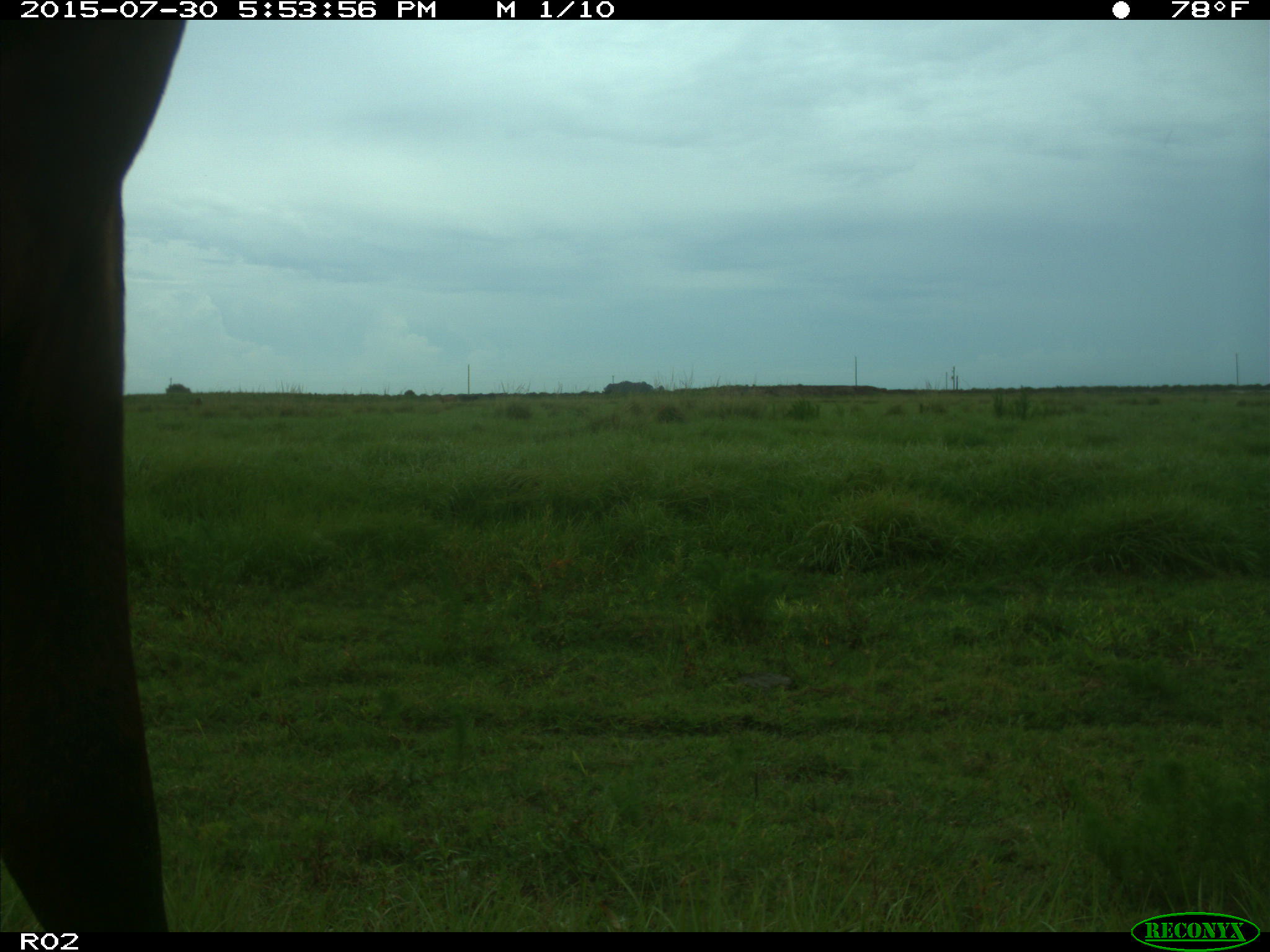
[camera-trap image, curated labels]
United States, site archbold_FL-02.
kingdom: Animalia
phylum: Chordata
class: Mammalia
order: Artiodactyla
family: Bovidae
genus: Bos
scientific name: Bos taurus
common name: domestic cow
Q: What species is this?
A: Bos taurus (domestic cow).